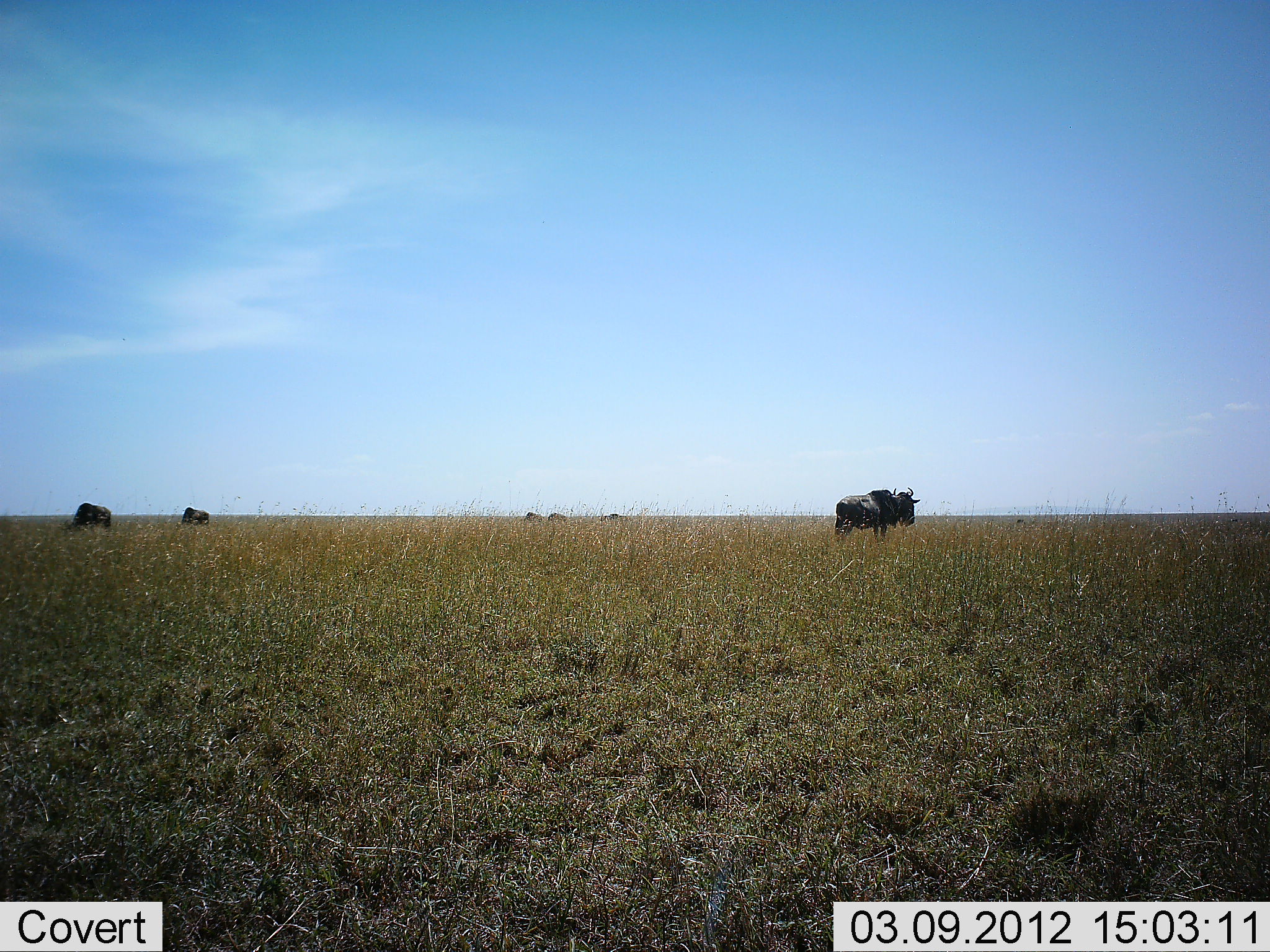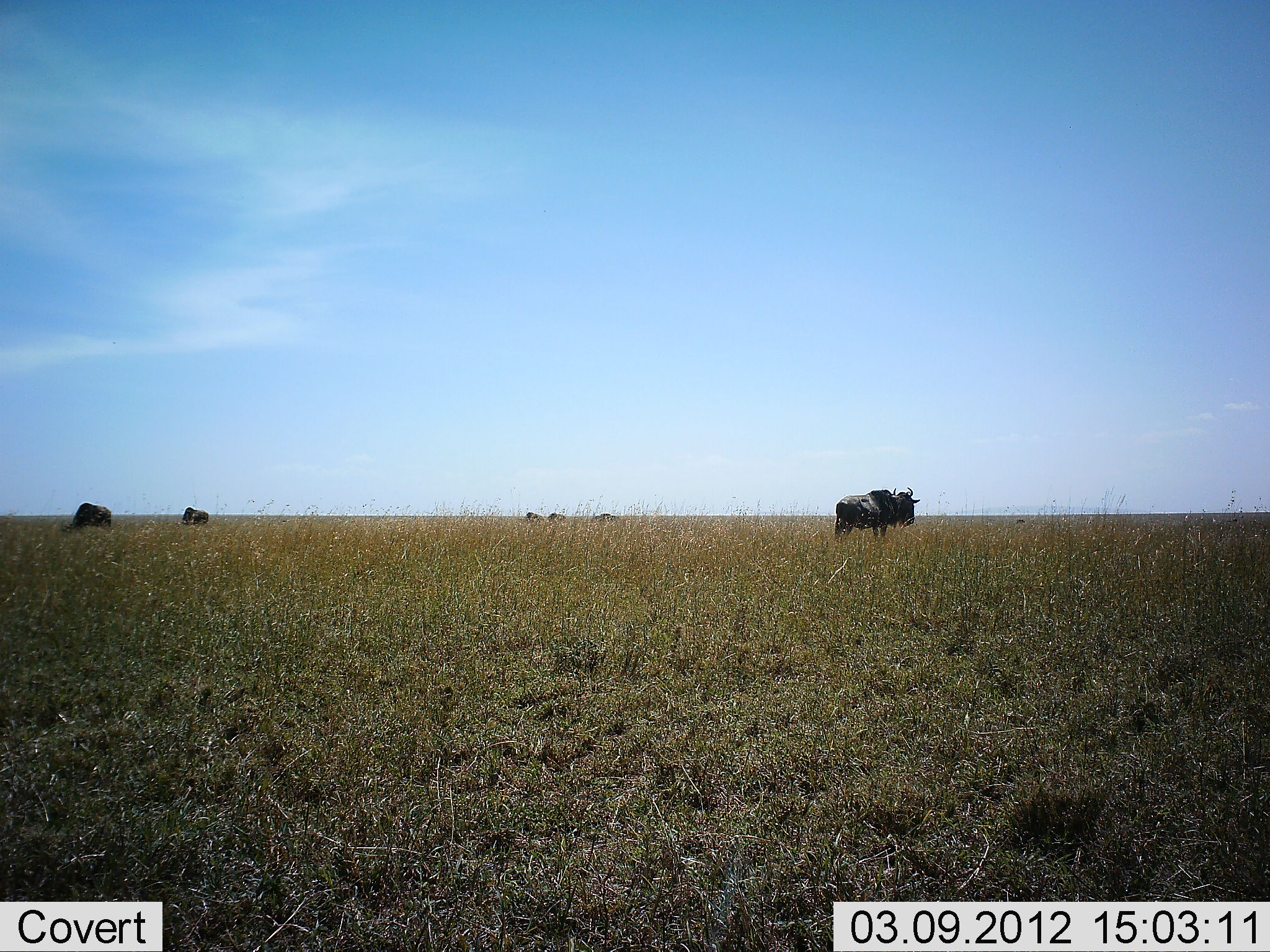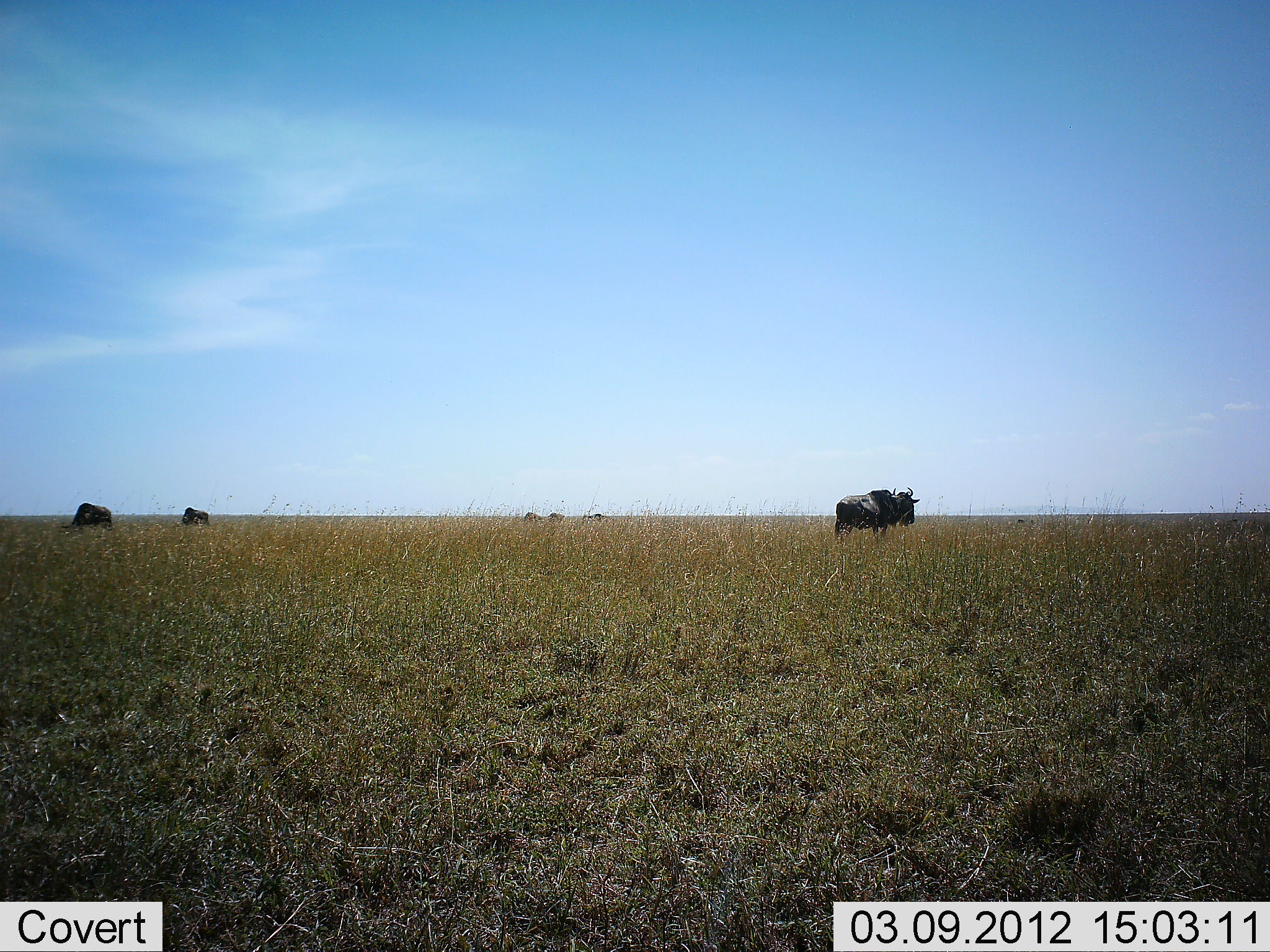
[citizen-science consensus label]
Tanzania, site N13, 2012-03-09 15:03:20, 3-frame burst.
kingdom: Animalia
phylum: Chordata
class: Mammalia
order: Artiodactyla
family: Bovidae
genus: Connochaetes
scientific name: Connochaetes taurinus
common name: blue wildebeest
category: wildebeest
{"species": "wildebeest (blue wildebeest) (Connochaetes taurinus)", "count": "6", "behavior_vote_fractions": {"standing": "89%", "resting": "0%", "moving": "22%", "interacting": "0%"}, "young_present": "0%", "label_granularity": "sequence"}